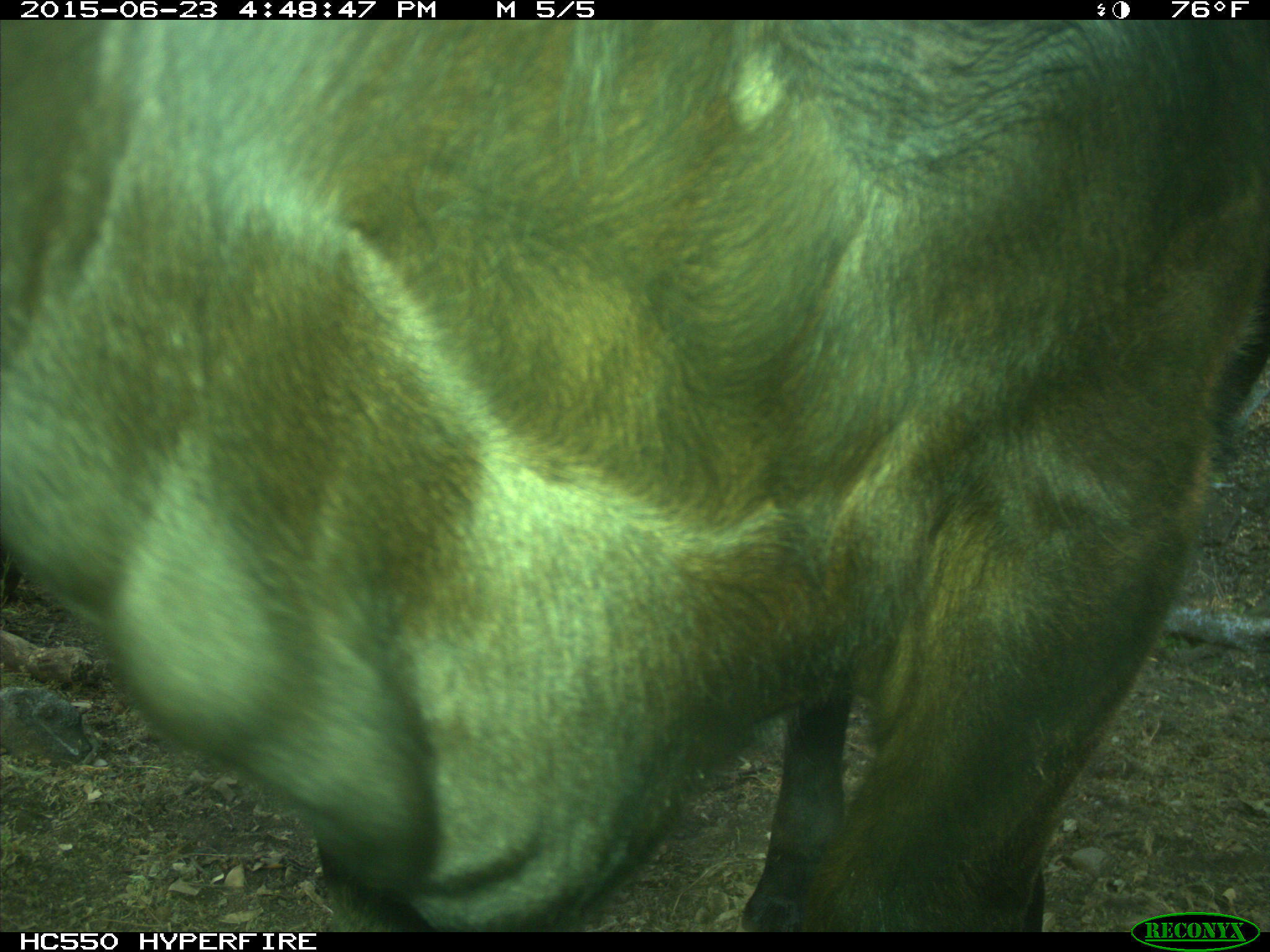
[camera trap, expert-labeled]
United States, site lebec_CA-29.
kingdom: Animalia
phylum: Chordata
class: Mammalia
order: Artiodactyla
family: Bovidae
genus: Bos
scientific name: Bos taurus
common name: domestic cow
Bos taurus (domestic cow).